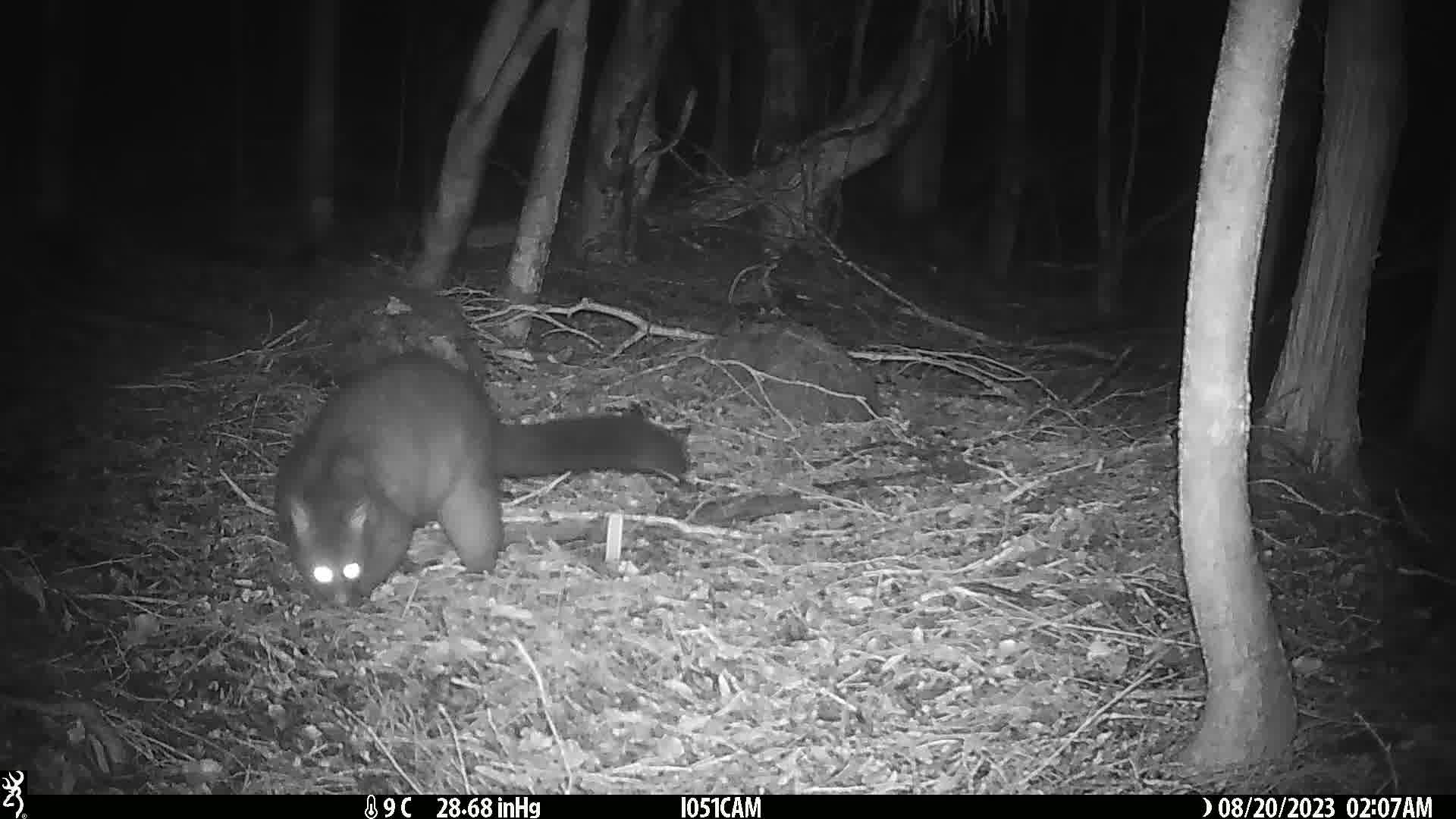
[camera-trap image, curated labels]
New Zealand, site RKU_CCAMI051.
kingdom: Animalia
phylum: Chordata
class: Mammalia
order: Diprotodontia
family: Phalangeridae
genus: Trichosurus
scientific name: Trichosurus vulpecula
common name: common brushtail possum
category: possum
Possum (common brushtail possum) (Trichosurus vulpecula).